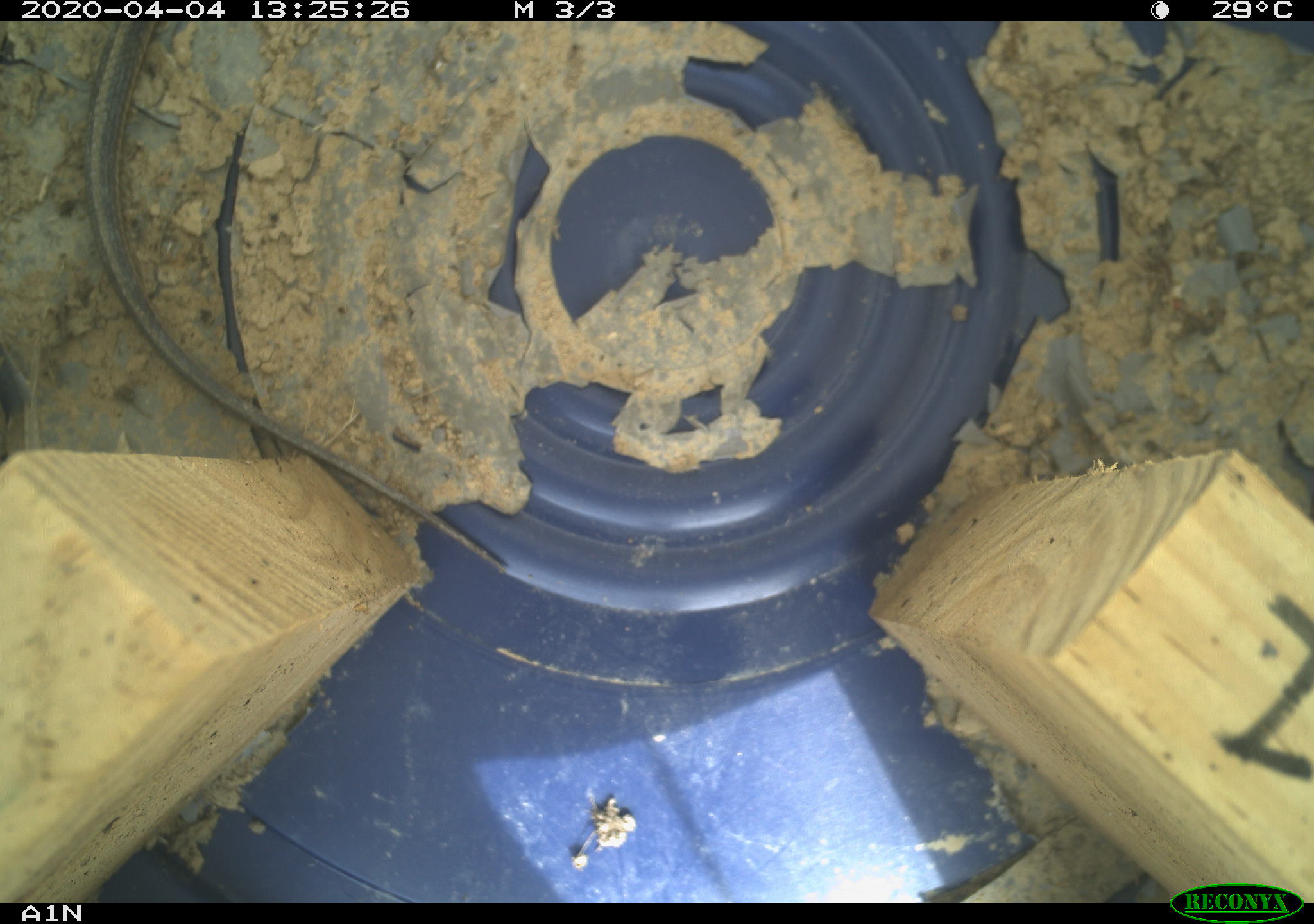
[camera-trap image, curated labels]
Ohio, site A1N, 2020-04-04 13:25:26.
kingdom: Animalia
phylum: Chordata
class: Reptilia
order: Squamata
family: Colubridae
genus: Thamnophis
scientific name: Thamnophis sirtalis sirtalis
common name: eastern gartersnake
Eastern gartersnake (Thamnophis sirtalis sirtalis).